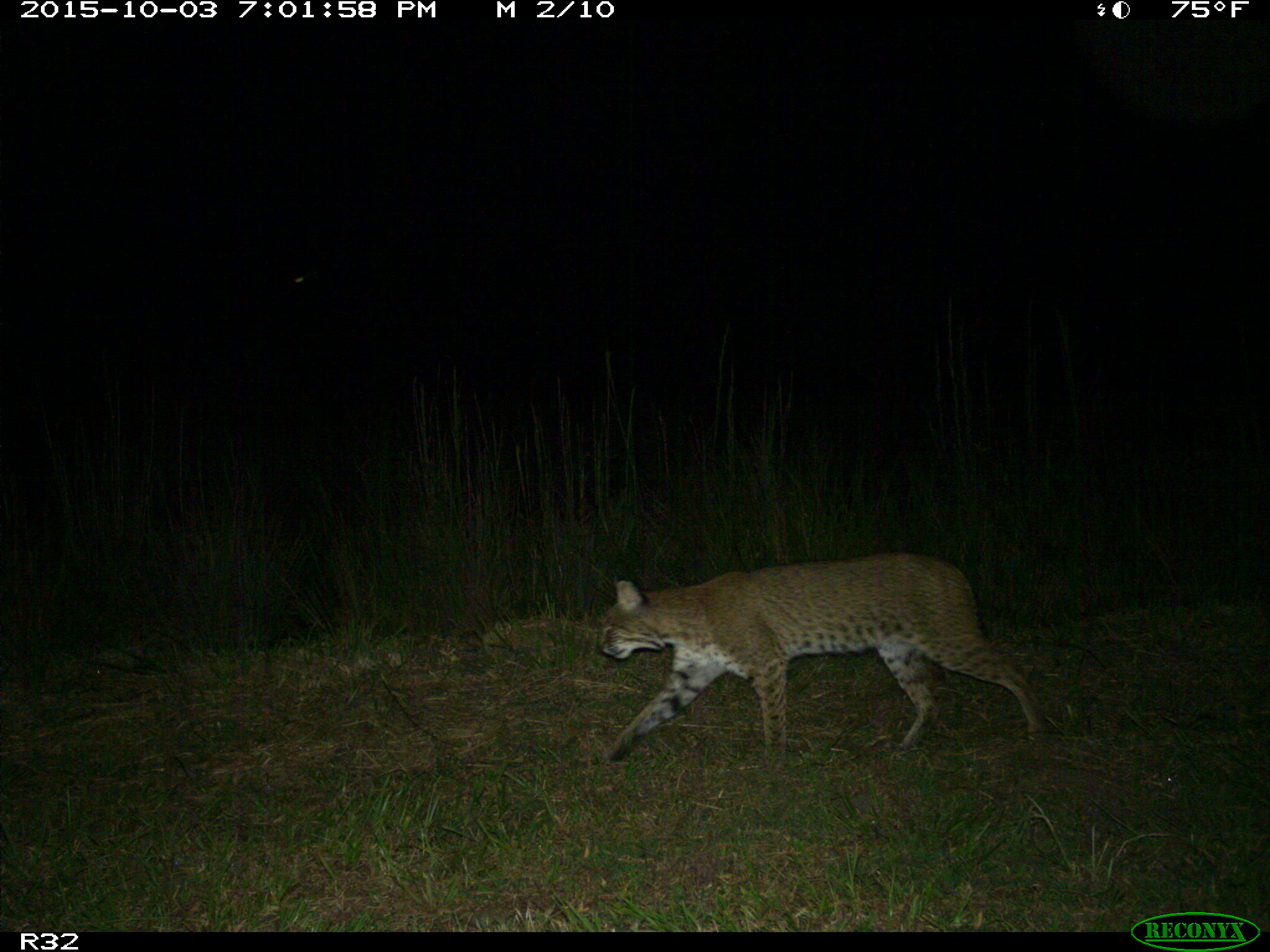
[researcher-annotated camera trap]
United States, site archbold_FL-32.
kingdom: Animalia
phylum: Chordata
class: Mammalia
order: Carnivora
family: Felidae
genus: Lynx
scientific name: Lynx rufus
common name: bobcat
Lynx rufus (bobcat).